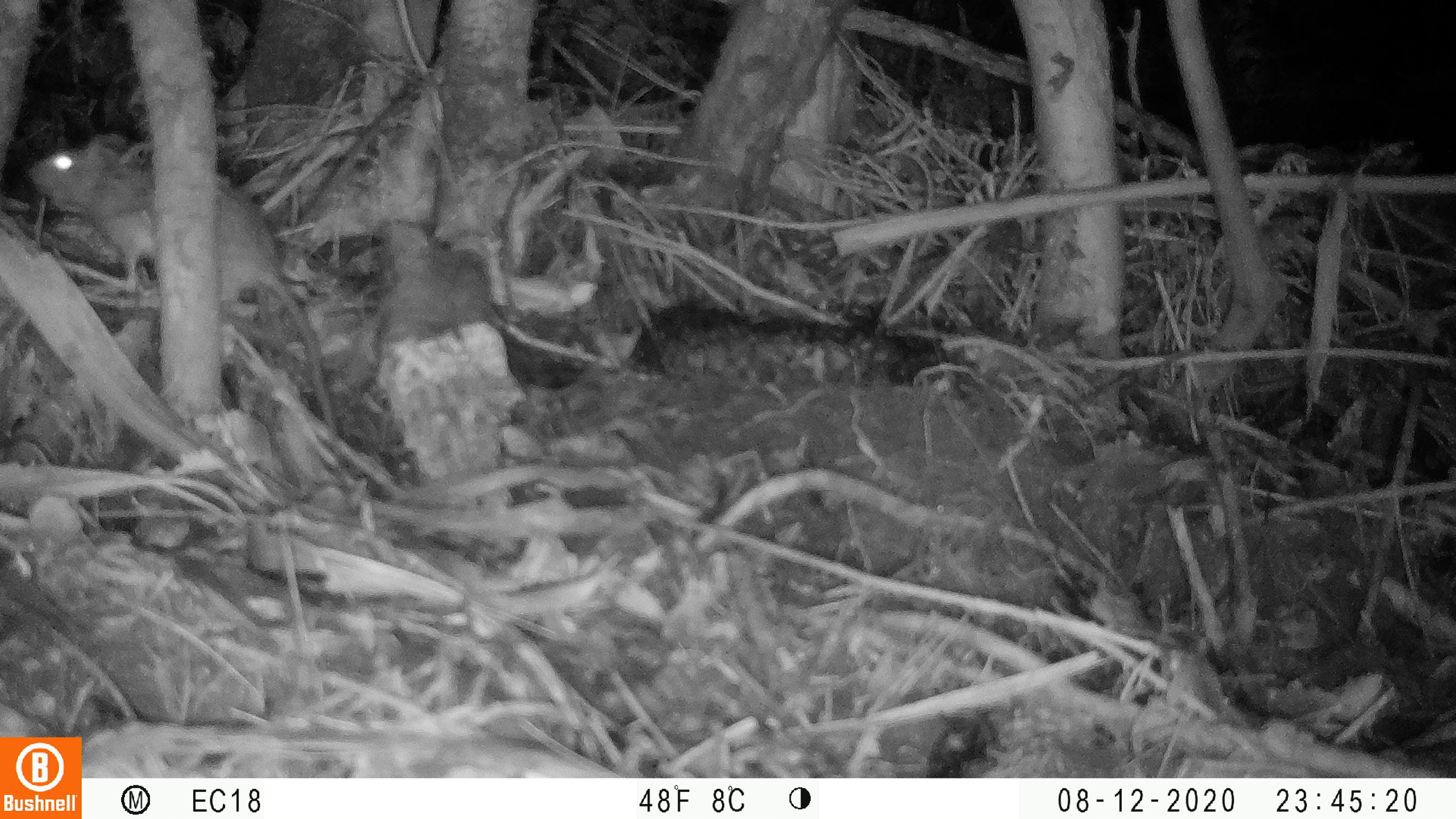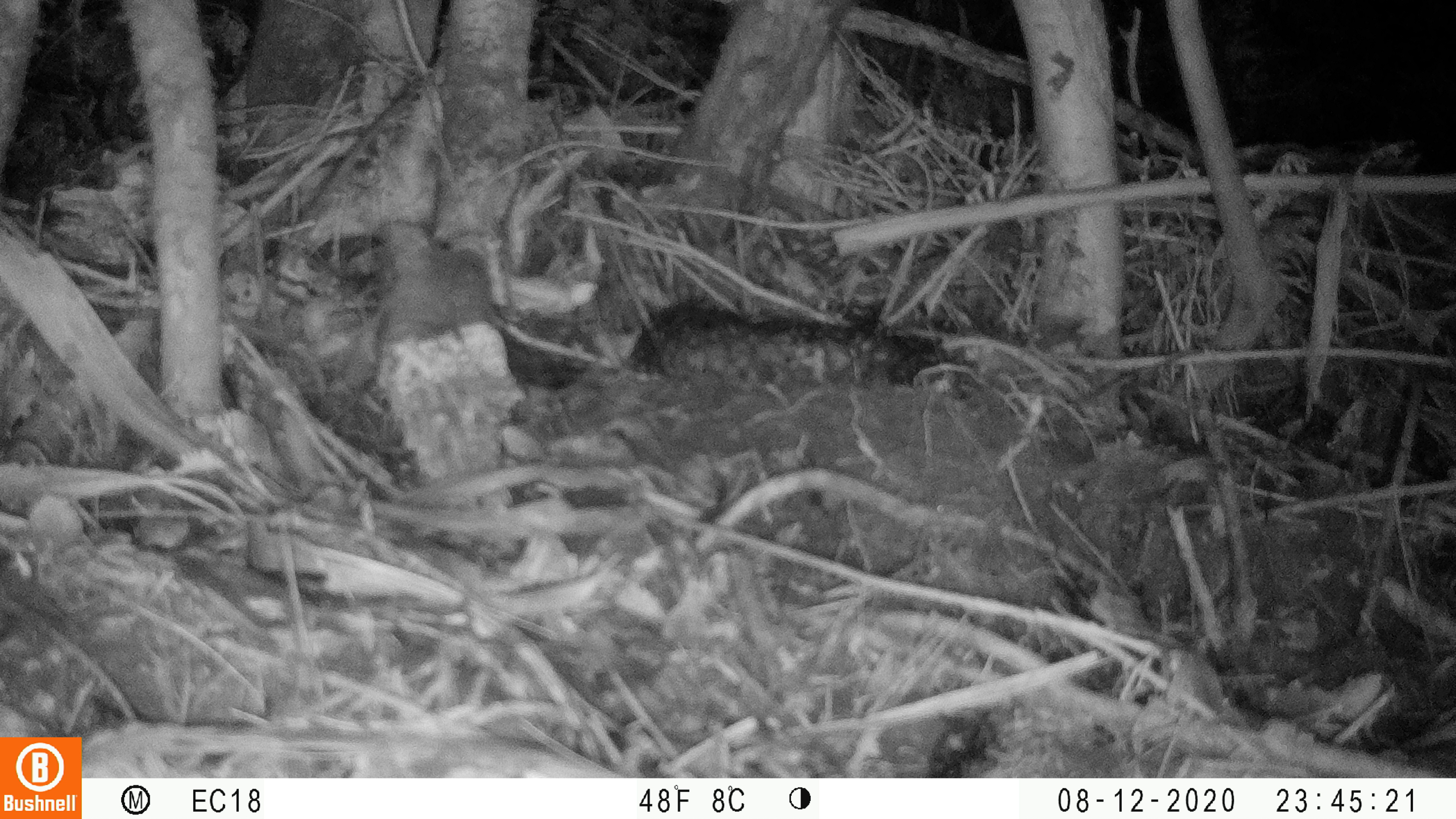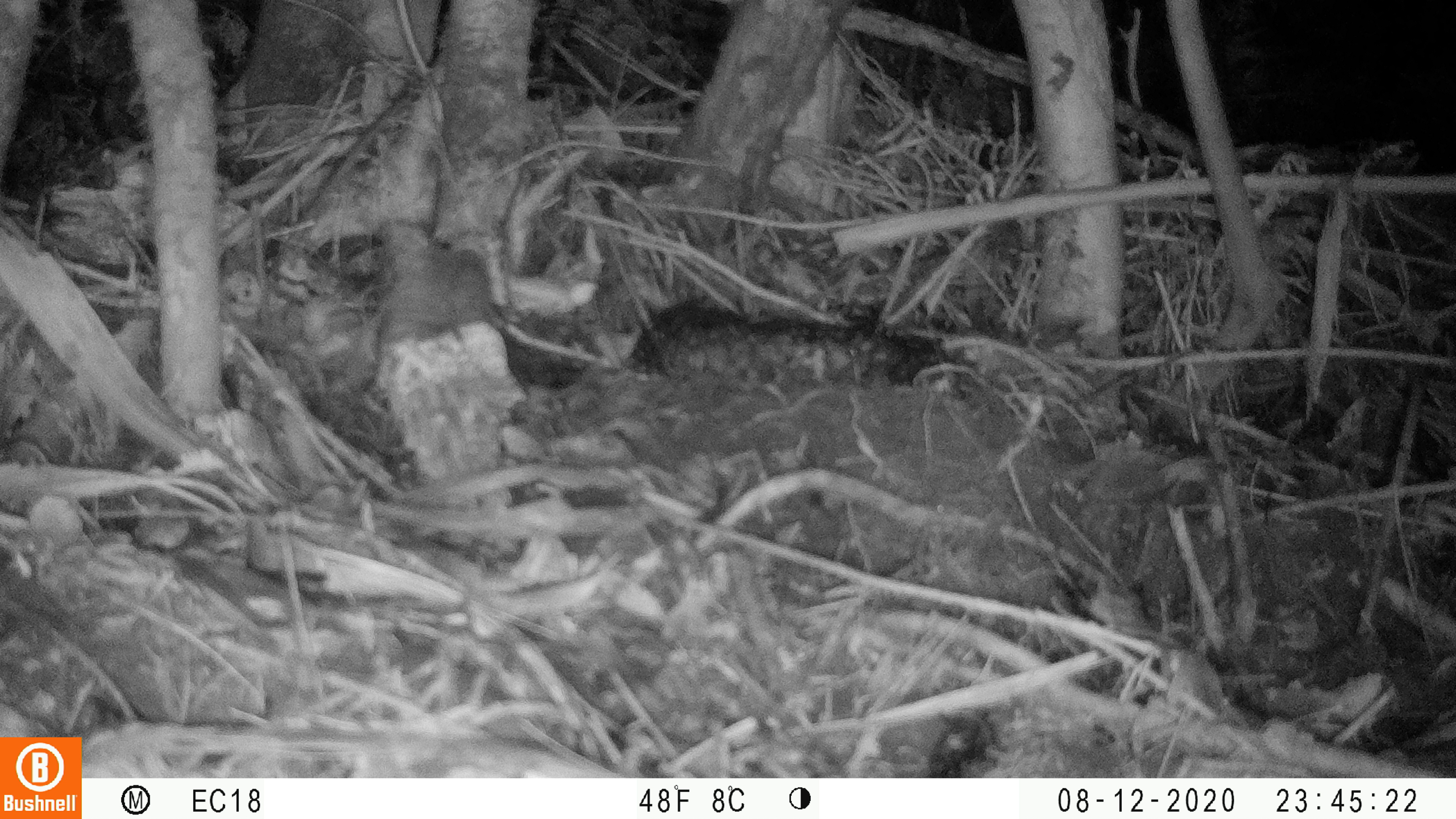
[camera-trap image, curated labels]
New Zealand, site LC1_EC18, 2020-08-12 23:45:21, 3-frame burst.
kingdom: Animalia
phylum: Chordata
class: Mammalia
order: Rodentia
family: Muridae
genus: Rattus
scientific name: Rattus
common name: rat